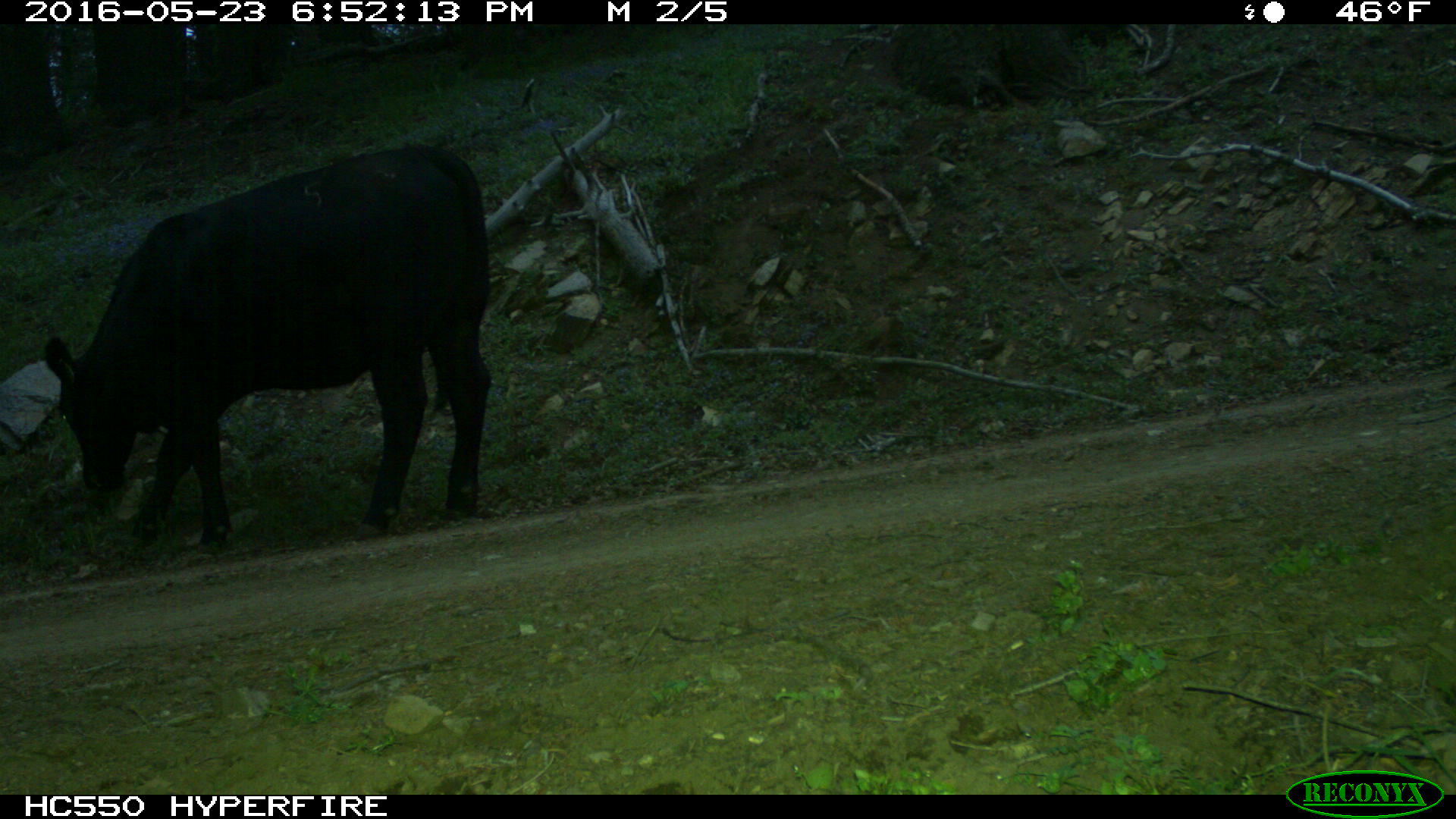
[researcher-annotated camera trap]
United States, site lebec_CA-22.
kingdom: Animalia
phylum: Chordata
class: Mammalia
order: Artiodactyla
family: Bovidae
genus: Bos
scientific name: Bos taurus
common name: domestic cow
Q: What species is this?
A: Bos taurus (domestic cow).